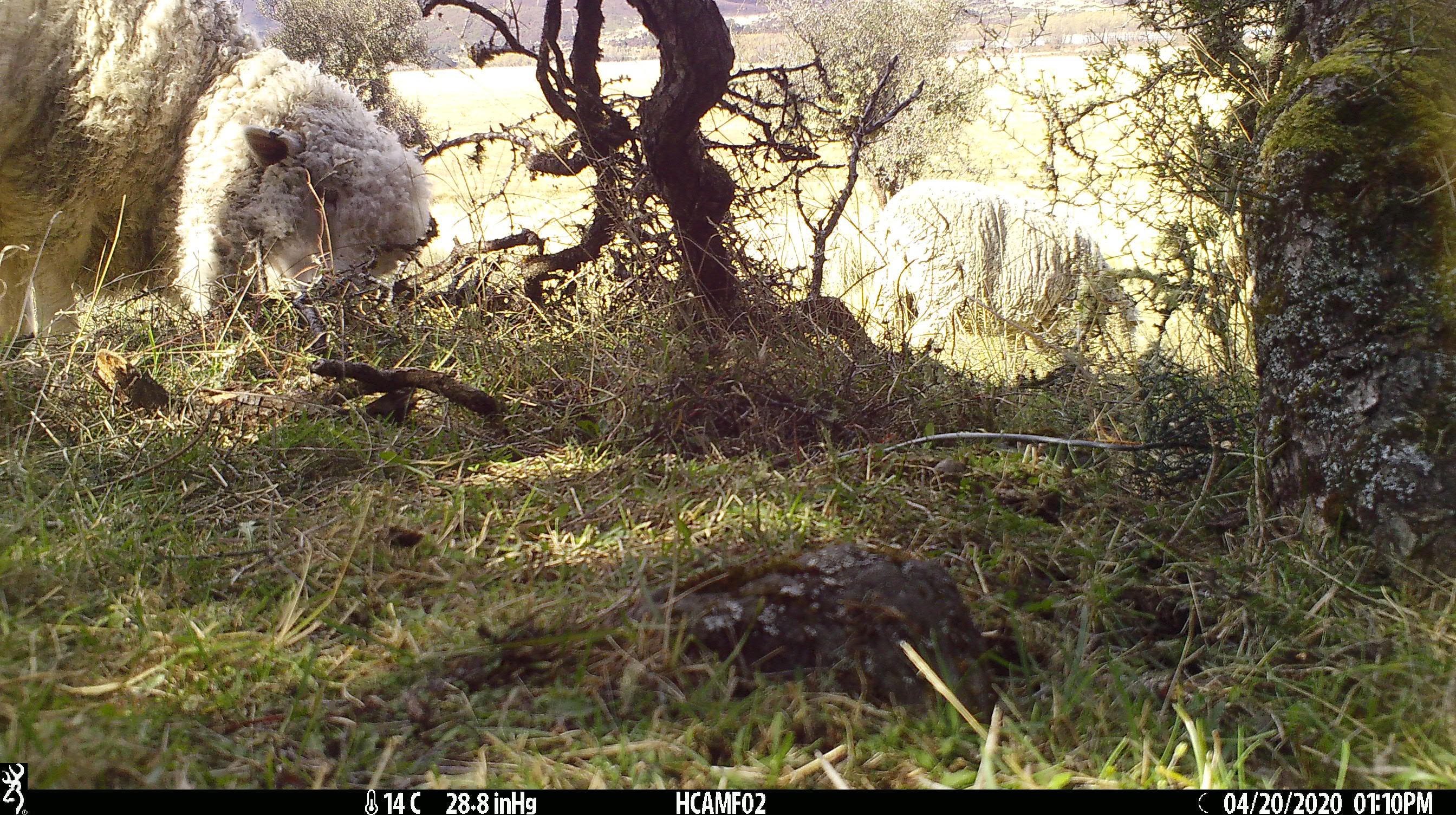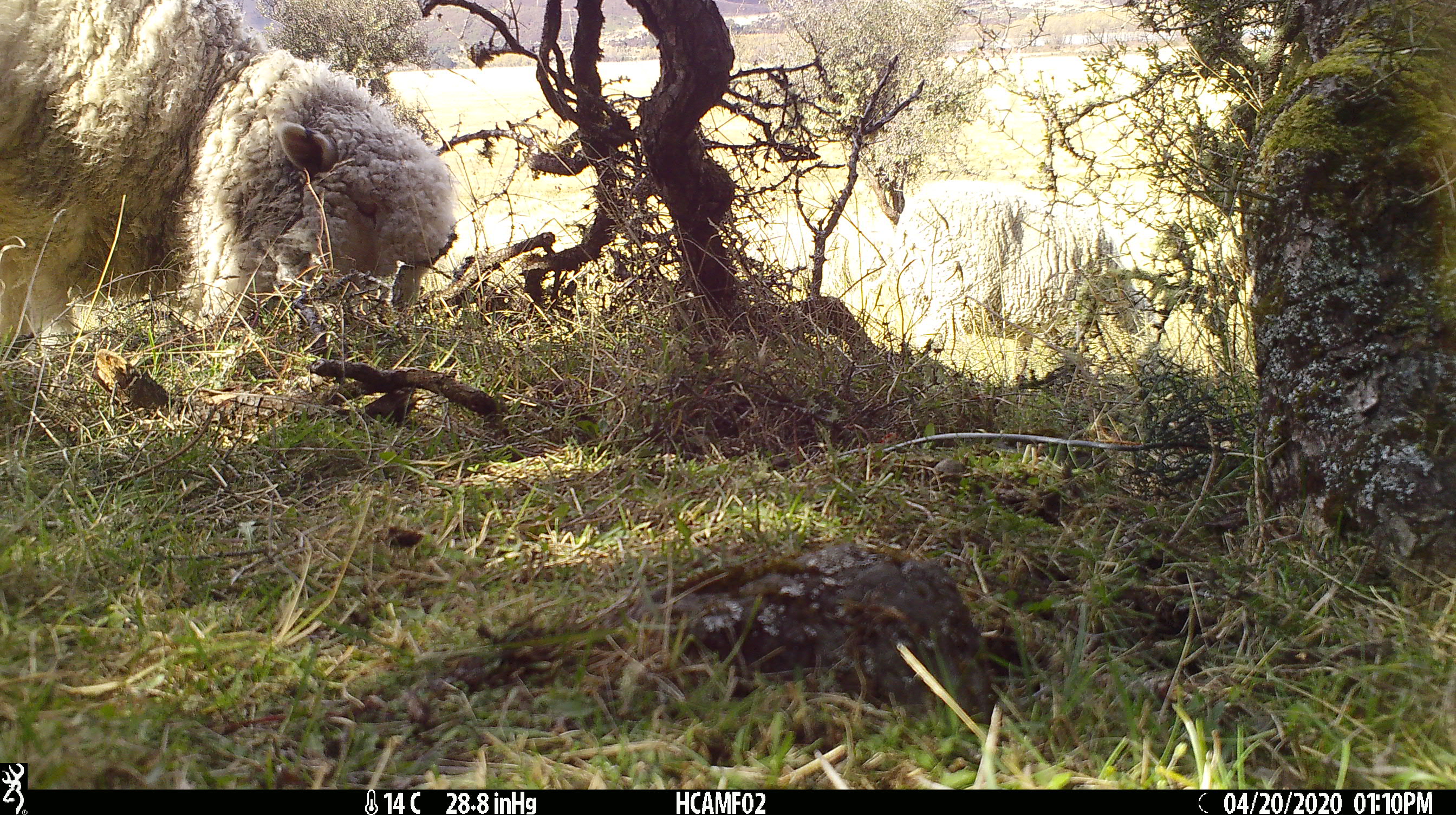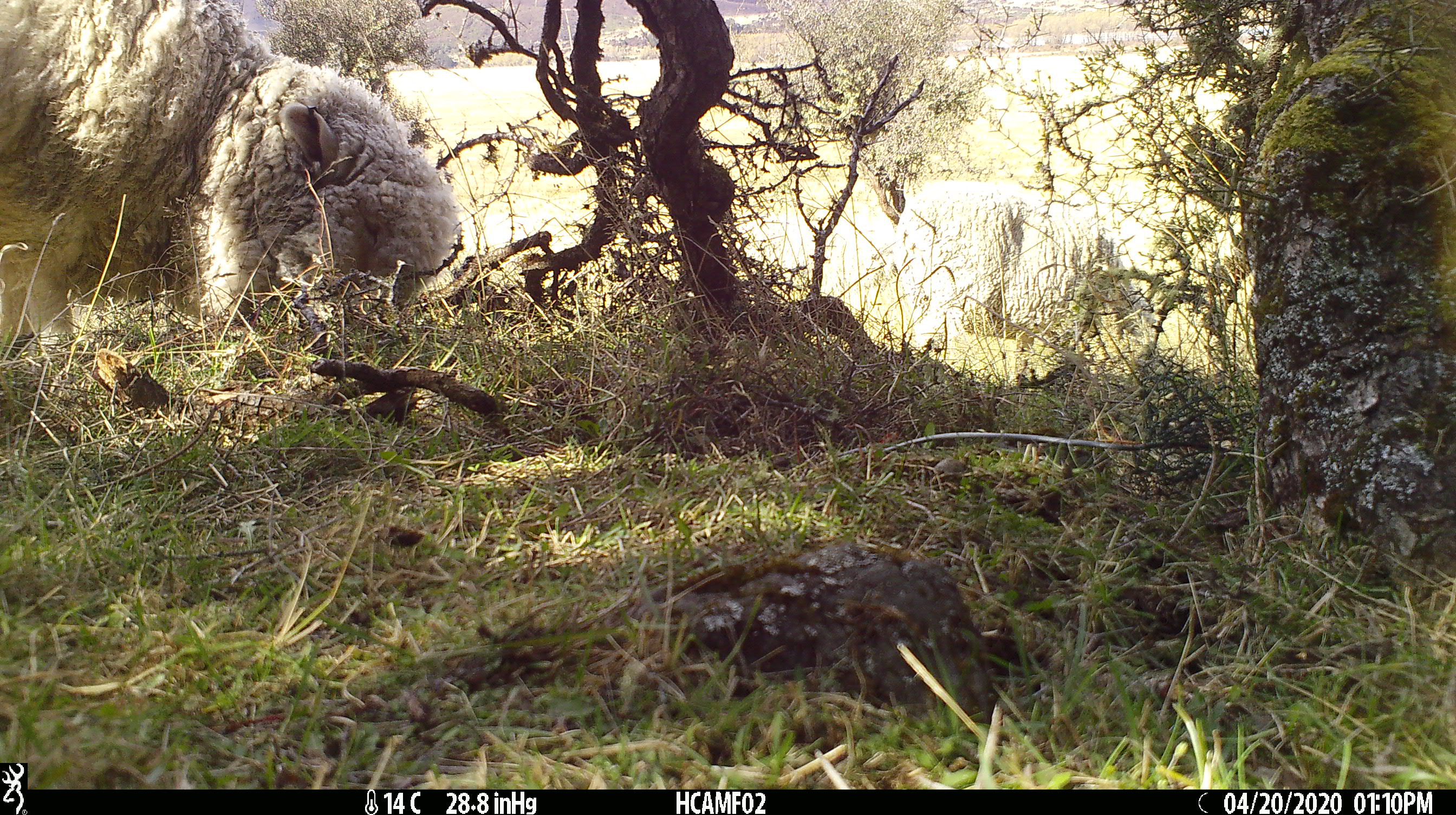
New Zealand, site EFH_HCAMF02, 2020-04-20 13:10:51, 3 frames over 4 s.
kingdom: Animalia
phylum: Chordata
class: Mammalia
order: Artiodactyla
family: Bovidae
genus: Ovis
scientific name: Ovis aries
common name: domestic sheep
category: sheep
Sheep (domestic sheep) (Ovis aries).